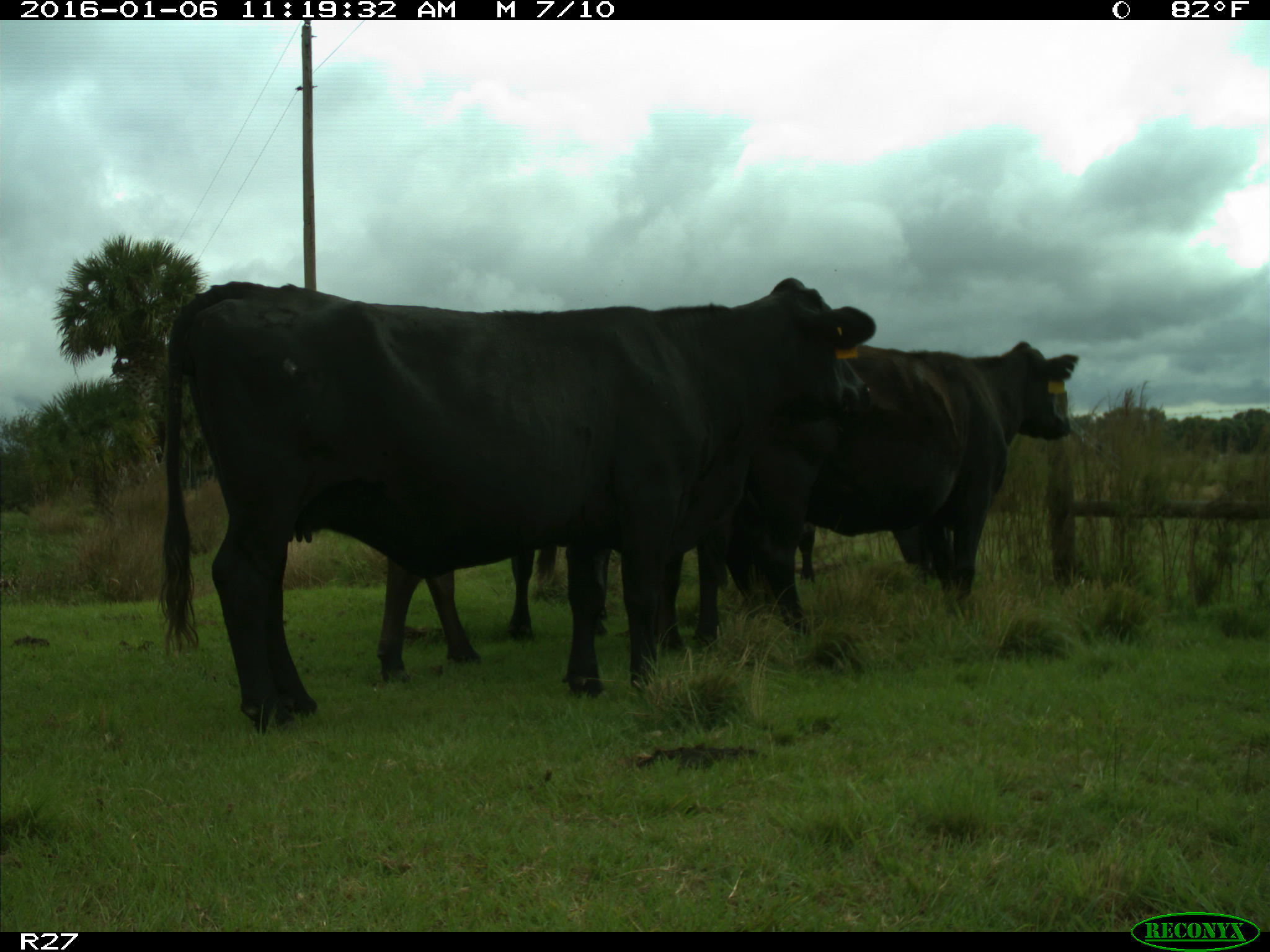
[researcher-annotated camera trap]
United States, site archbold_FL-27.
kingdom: Animalia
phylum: Chordata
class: Mammalia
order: Artiodactyla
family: Bovidae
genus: Bos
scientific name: Bos taurus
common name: domestic cow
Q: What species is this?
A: Bos taurus (domestic cow).